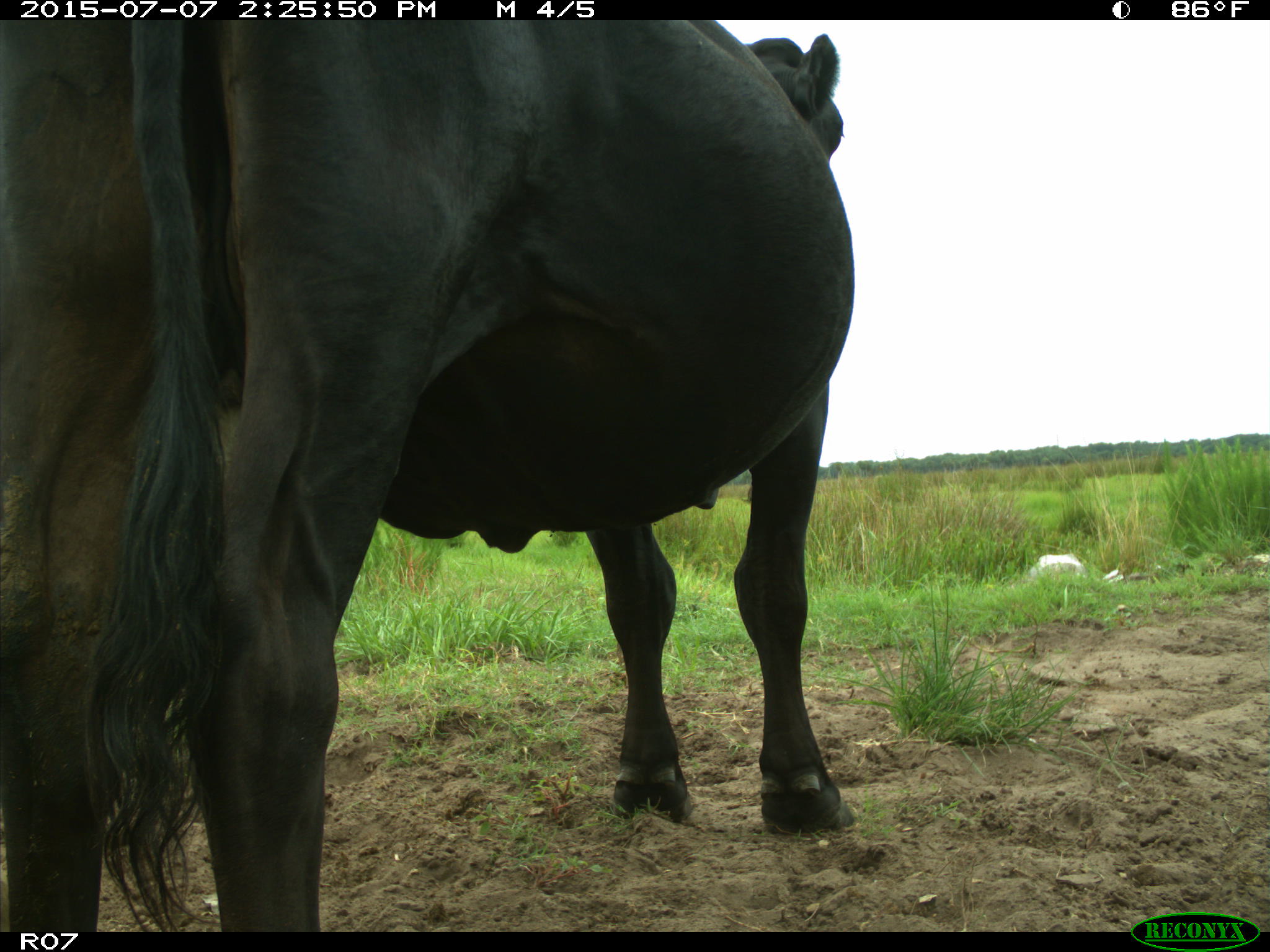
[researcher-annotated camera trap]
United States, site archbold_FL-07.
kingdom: Animalia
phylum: Chordata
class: Mammalia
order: Artiodactyla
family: Bovidae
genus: Bos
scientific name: Bos taurus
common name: domestic cow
Bos taurus (domestic cow).